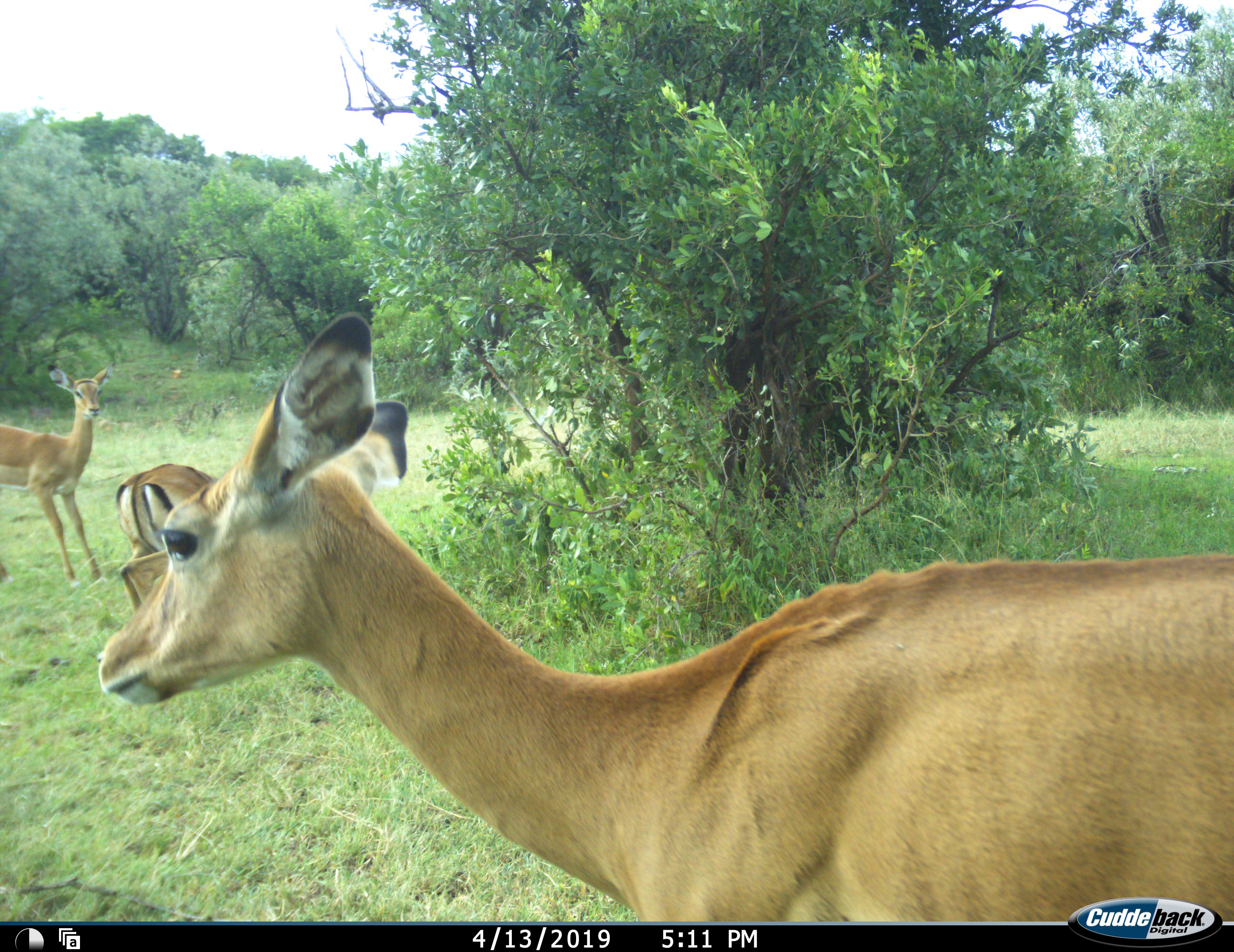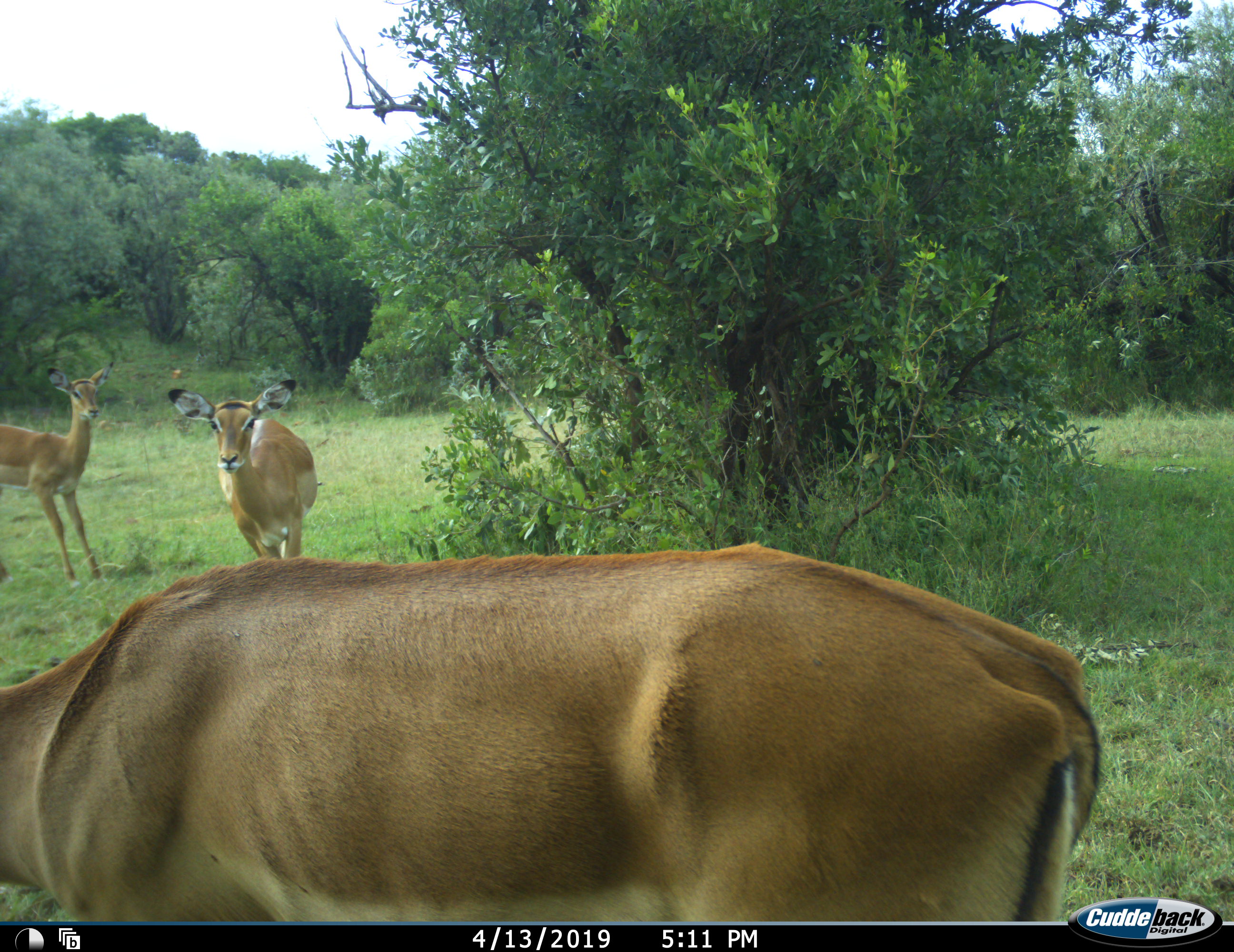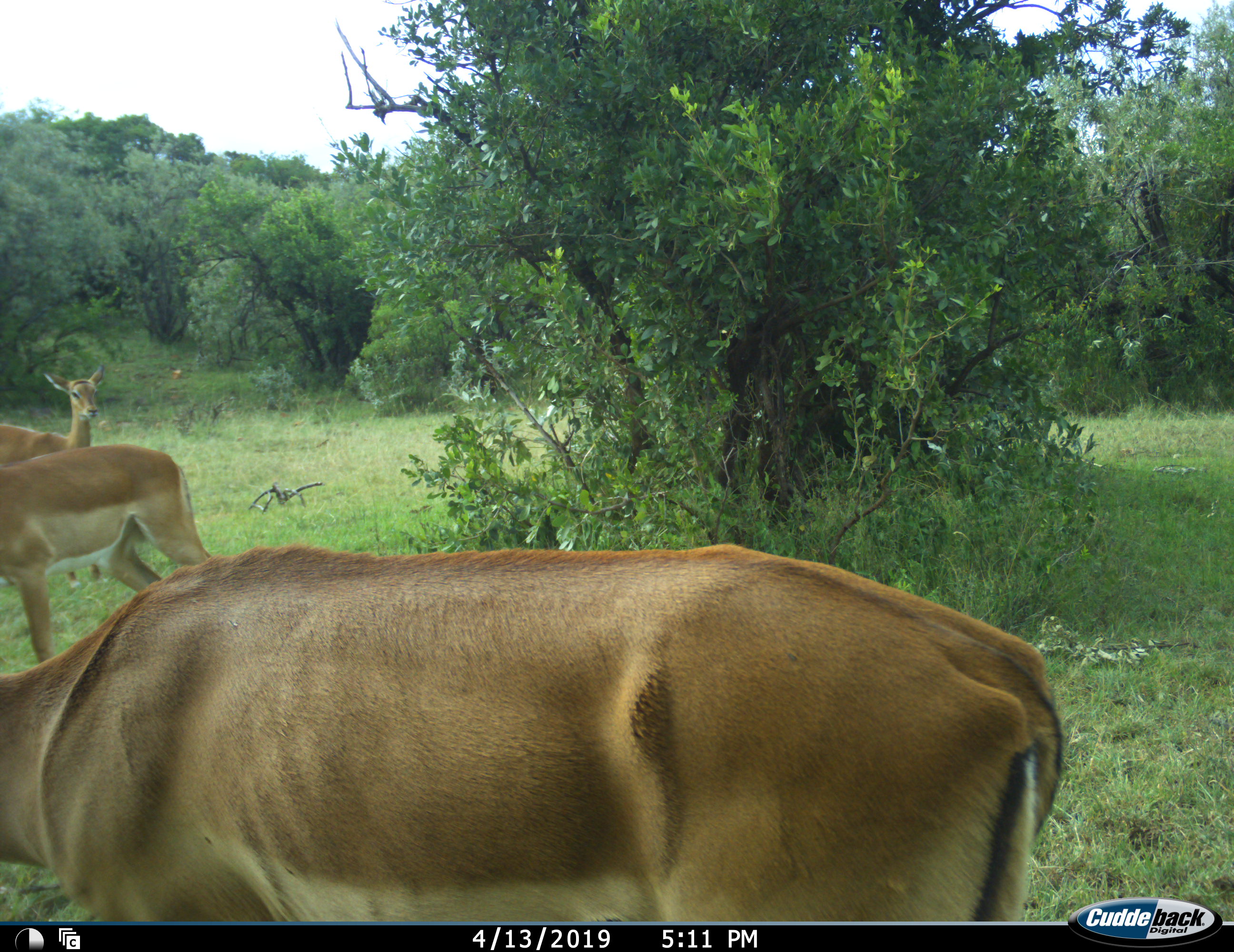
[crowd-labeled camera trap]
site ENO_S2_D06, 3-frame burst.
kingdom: Animalia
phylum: Chordata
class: Mammalia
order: Artiodactyla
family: Bovidae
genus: Aepyceros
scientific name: Aepyceros melampus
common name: impala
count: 3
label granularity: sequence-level